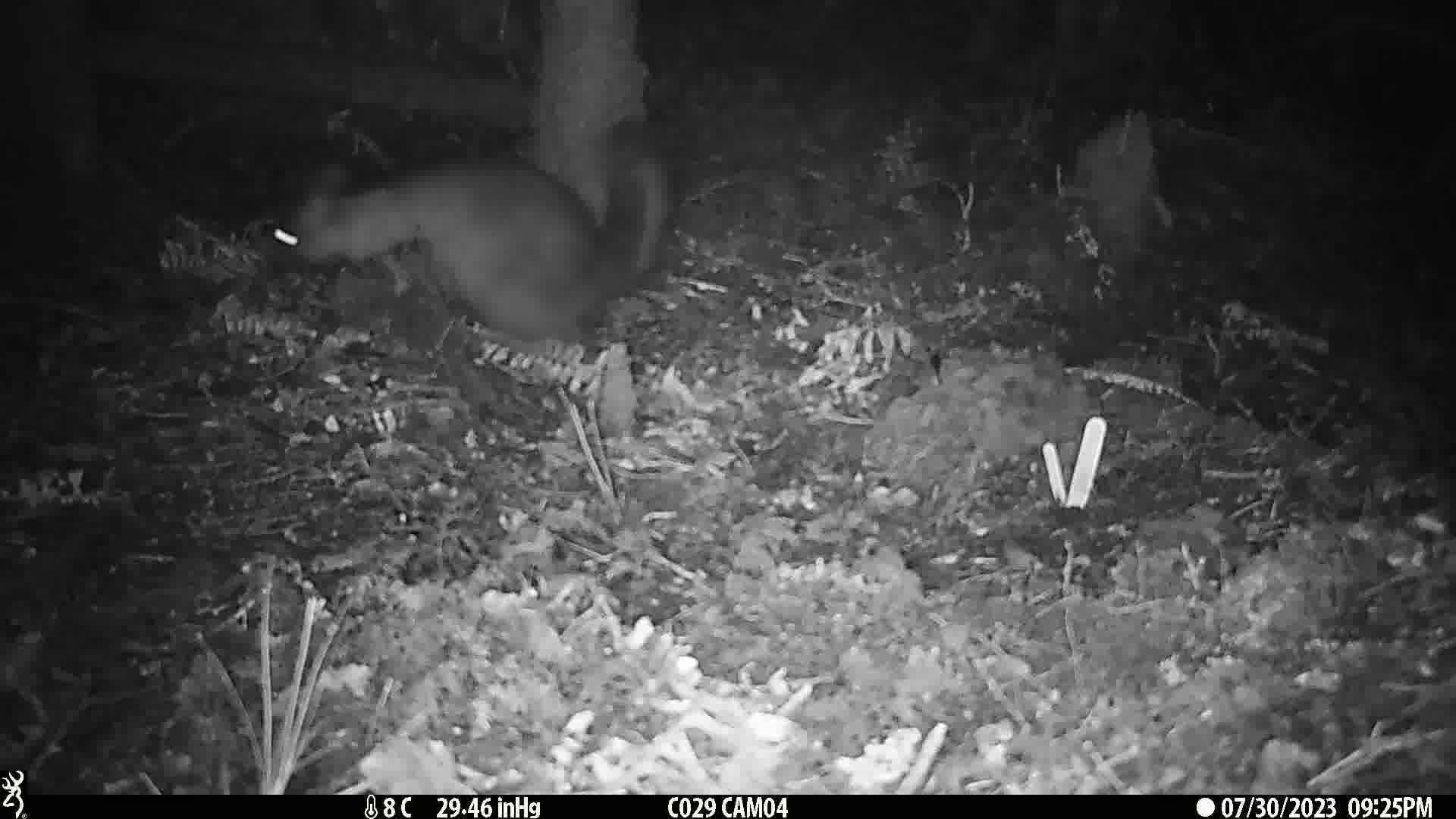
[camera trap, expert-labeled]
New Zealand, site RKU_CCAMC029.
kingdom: Animalia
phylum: Chordata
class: Mammalia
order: Diprotodontia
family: Phalangeridae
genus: Trichosurus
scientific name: Trichosurus vulpecula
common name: common brushtail possum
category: possum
Possum (common brushtail possum) (Trichosurus vulpecula).